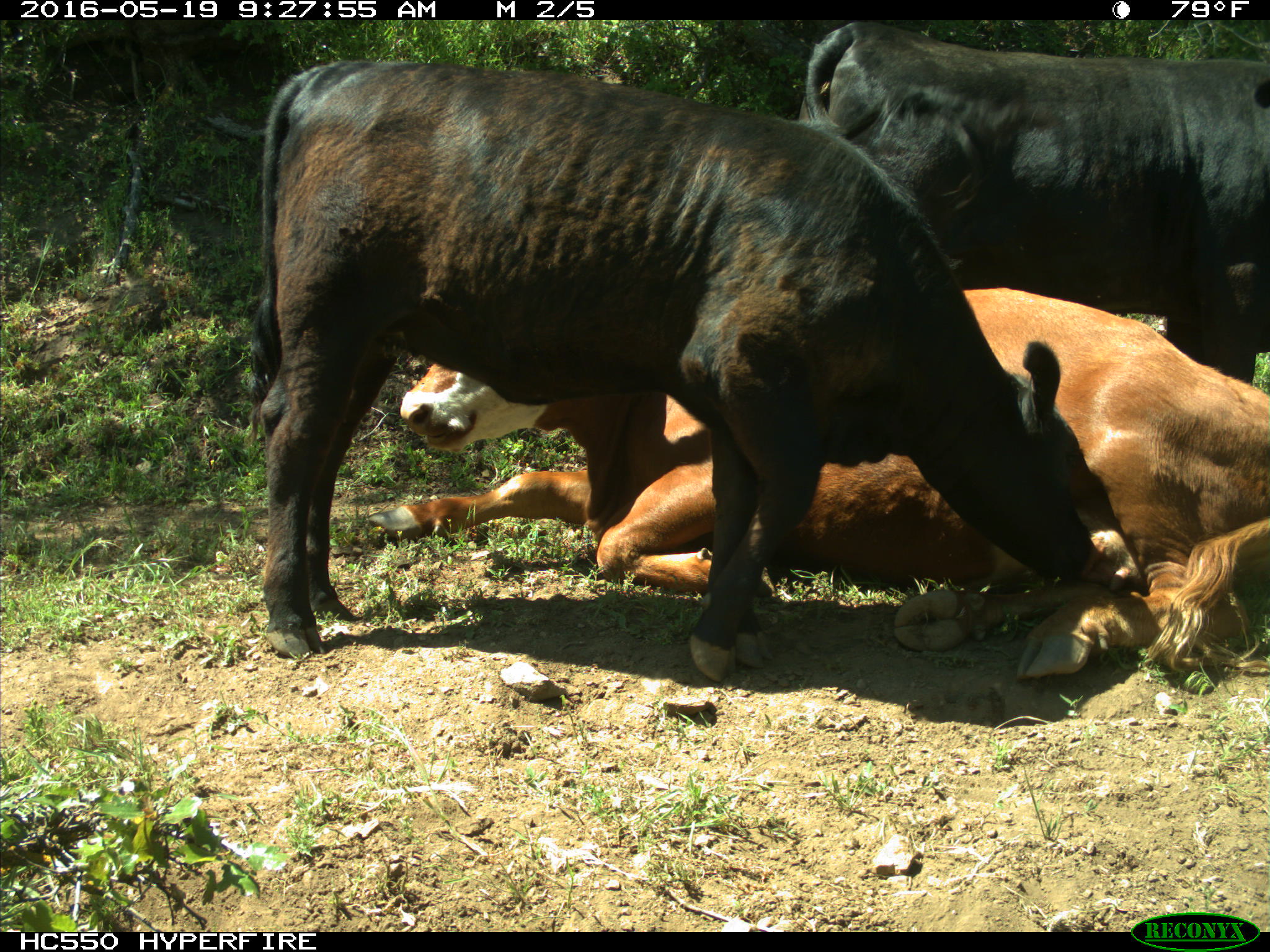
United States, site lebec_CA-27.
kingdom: Animalia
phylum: Chordata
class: Mammalia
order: Artiodactyla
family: Bovidae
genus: Bos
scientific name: Bos taurus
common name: domestic cow